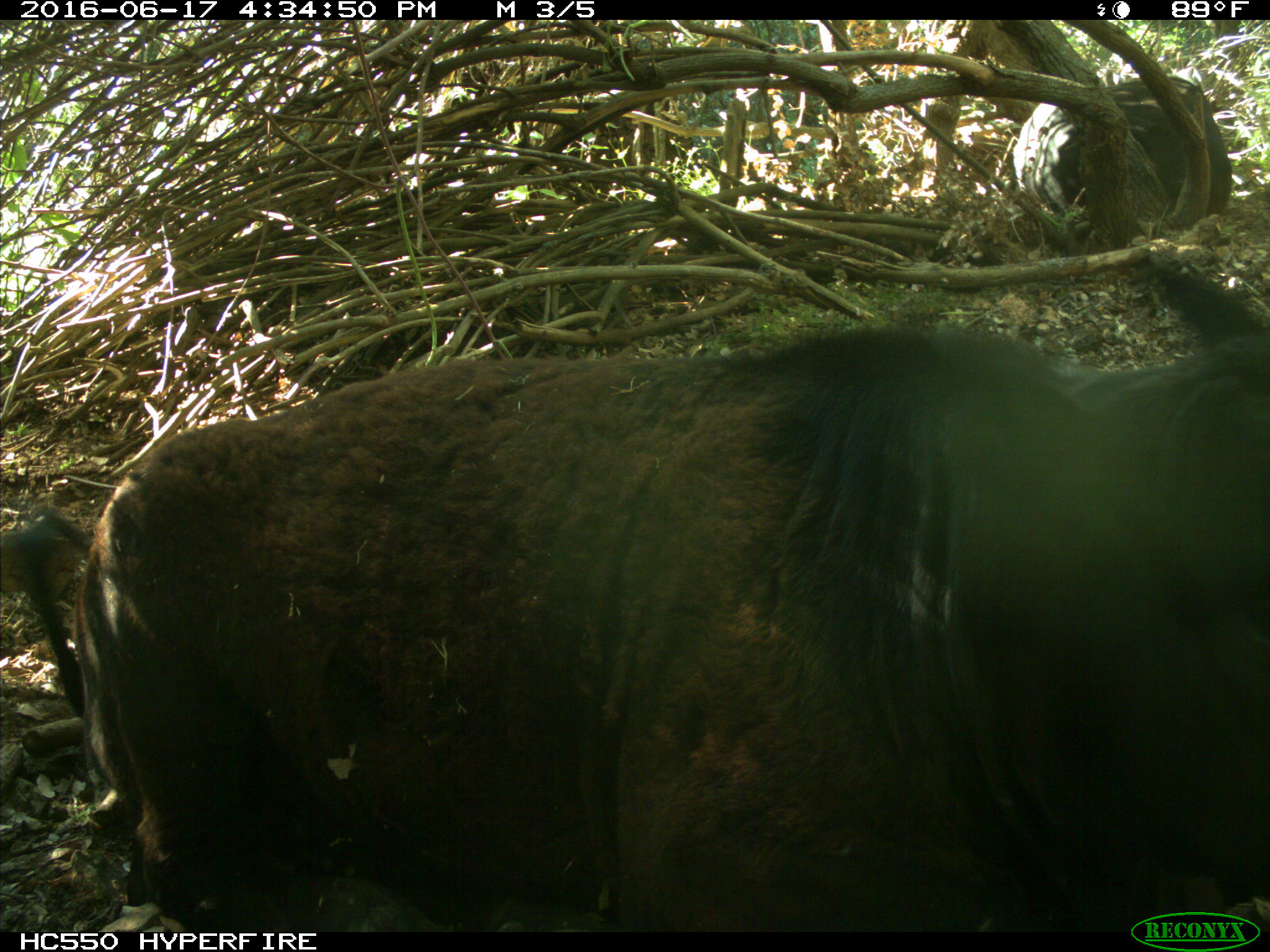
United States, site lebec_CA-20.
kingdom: Animalia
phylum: Chordata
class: Mammalia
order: Artiodactyla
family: Bovidae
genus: Bos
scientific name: Bos taurus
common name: domestic cow